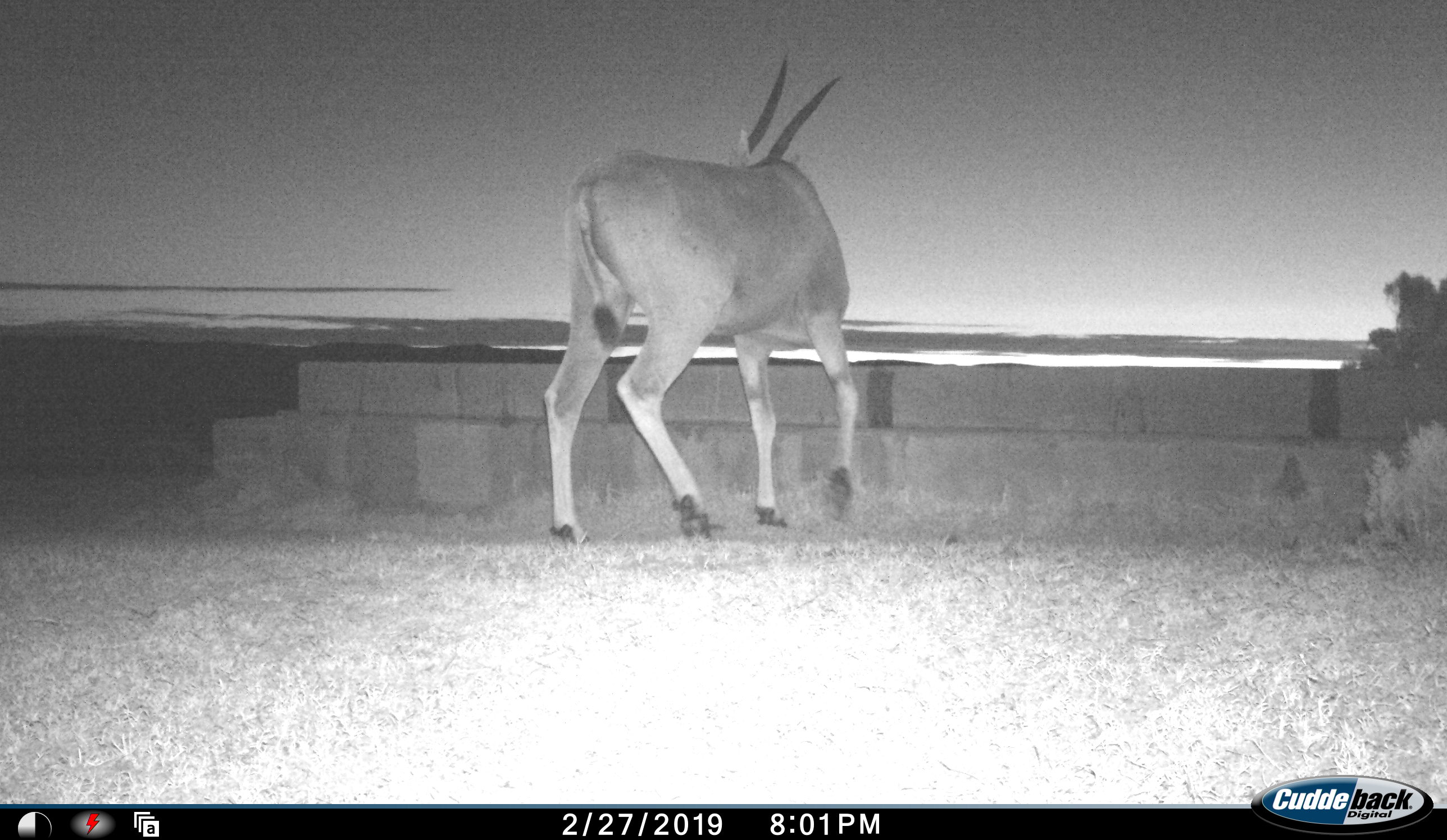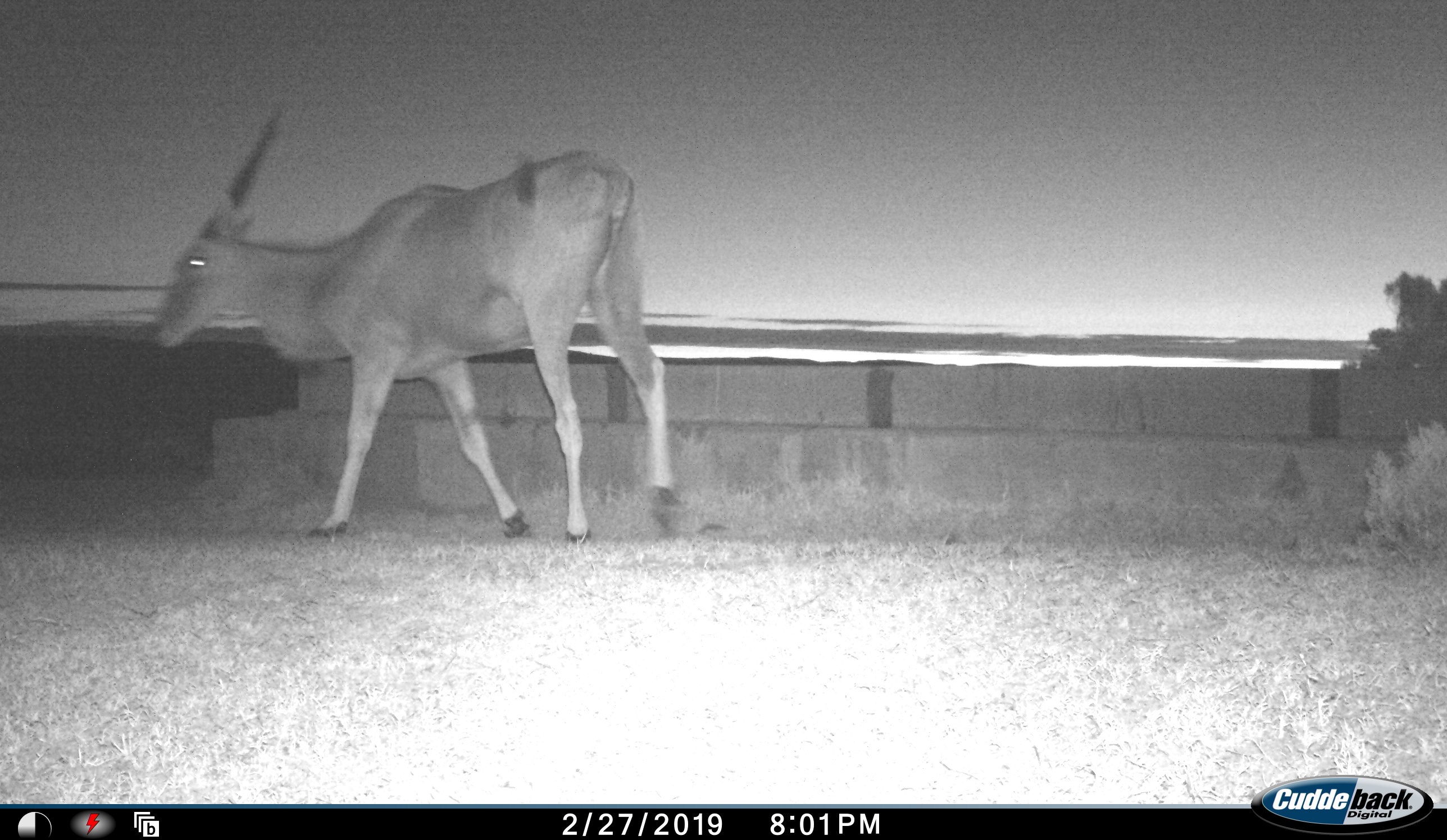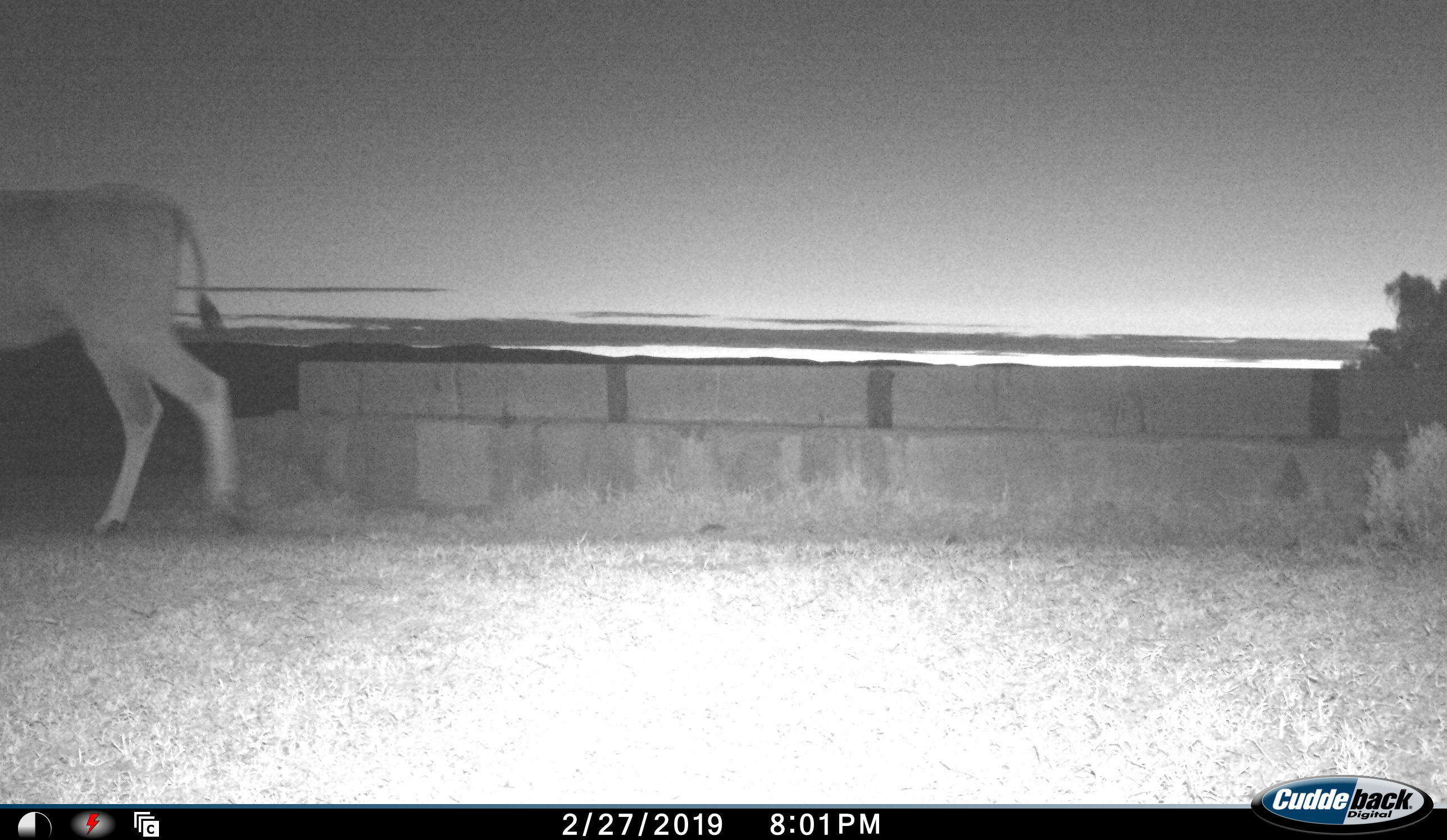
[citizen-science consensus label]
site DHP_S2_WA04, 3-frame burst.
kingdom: Animalia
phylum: Chordata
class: Mammalia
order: Artiodactyla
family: Bovidae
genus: Tragelaphus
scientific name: Tragelaphus oryx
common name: eland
Eland (Tragelaphus oryx), count 1. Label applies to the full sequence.